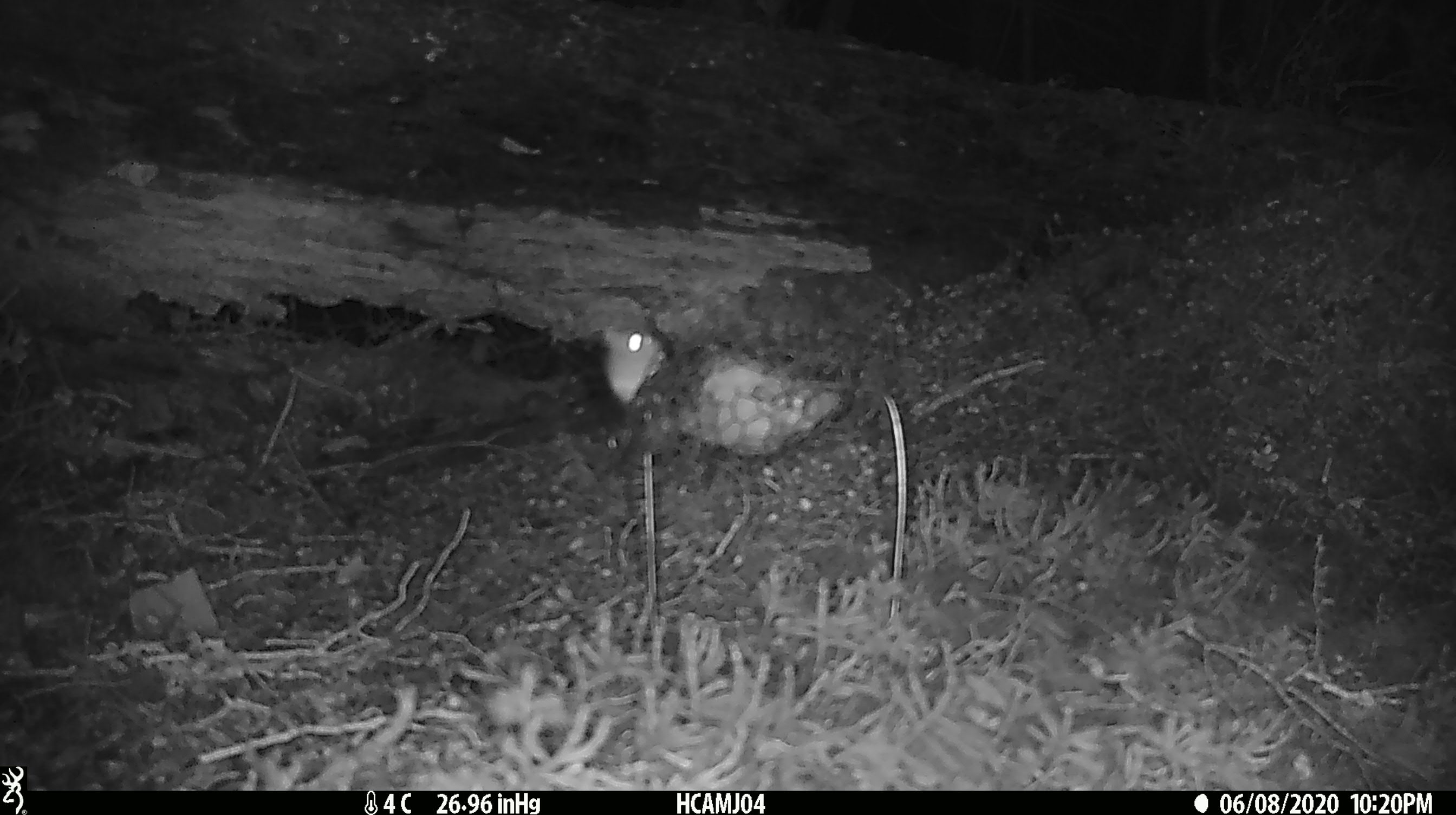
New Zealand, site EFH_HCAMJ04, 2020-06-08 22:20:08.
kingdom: Animalia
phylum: Chordata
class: Mammalia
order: Rodentia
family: Muridae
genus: Mus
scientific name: Mus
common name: mouse